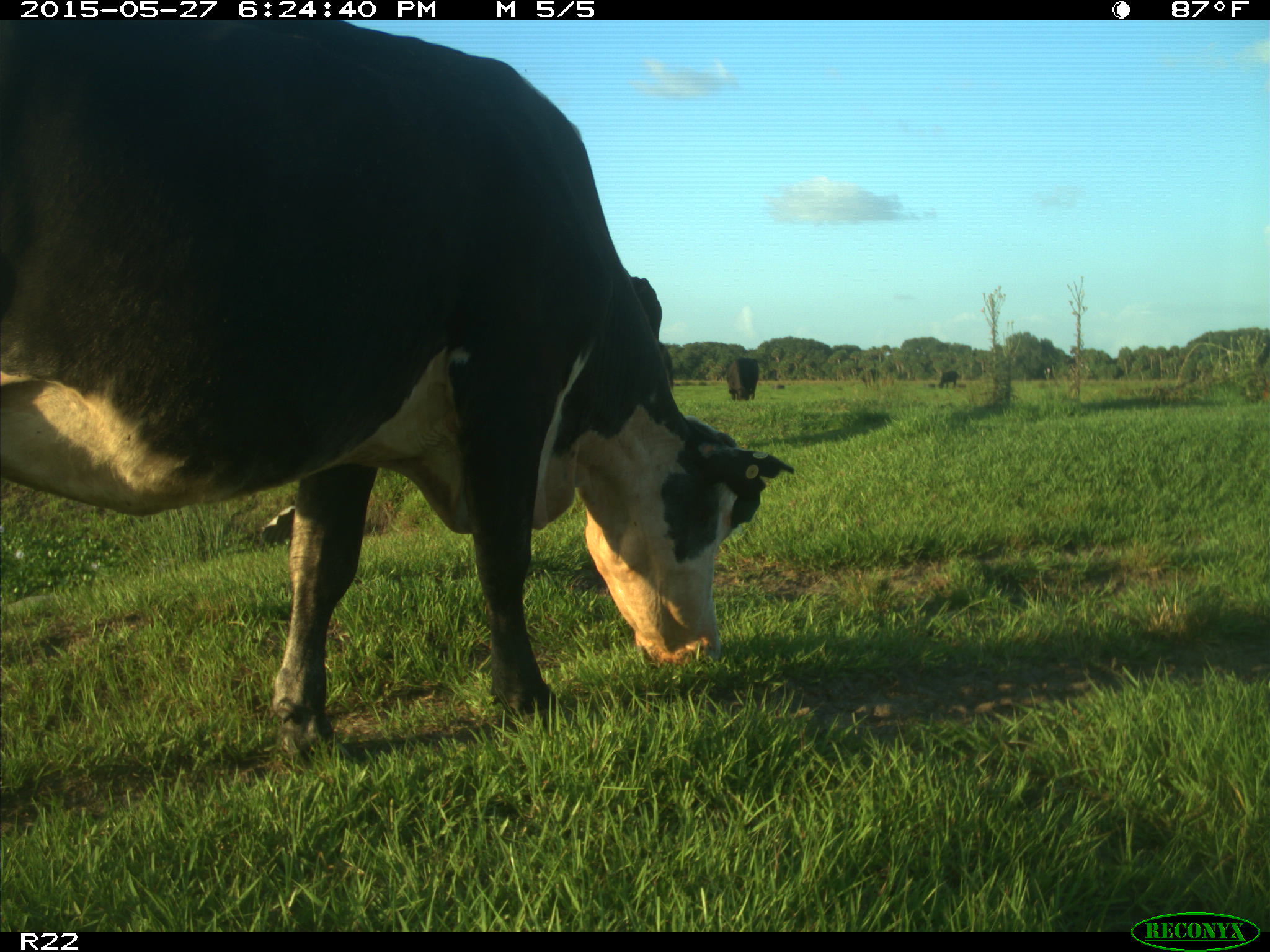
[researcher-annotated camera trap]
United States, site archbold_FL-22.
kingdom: Animalia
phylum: Chordata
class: Mammalia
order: Artiodactyla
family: Bovidae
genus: Bos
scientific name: Bos taurus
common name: domestic cow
Bos taurus (domestic cow).